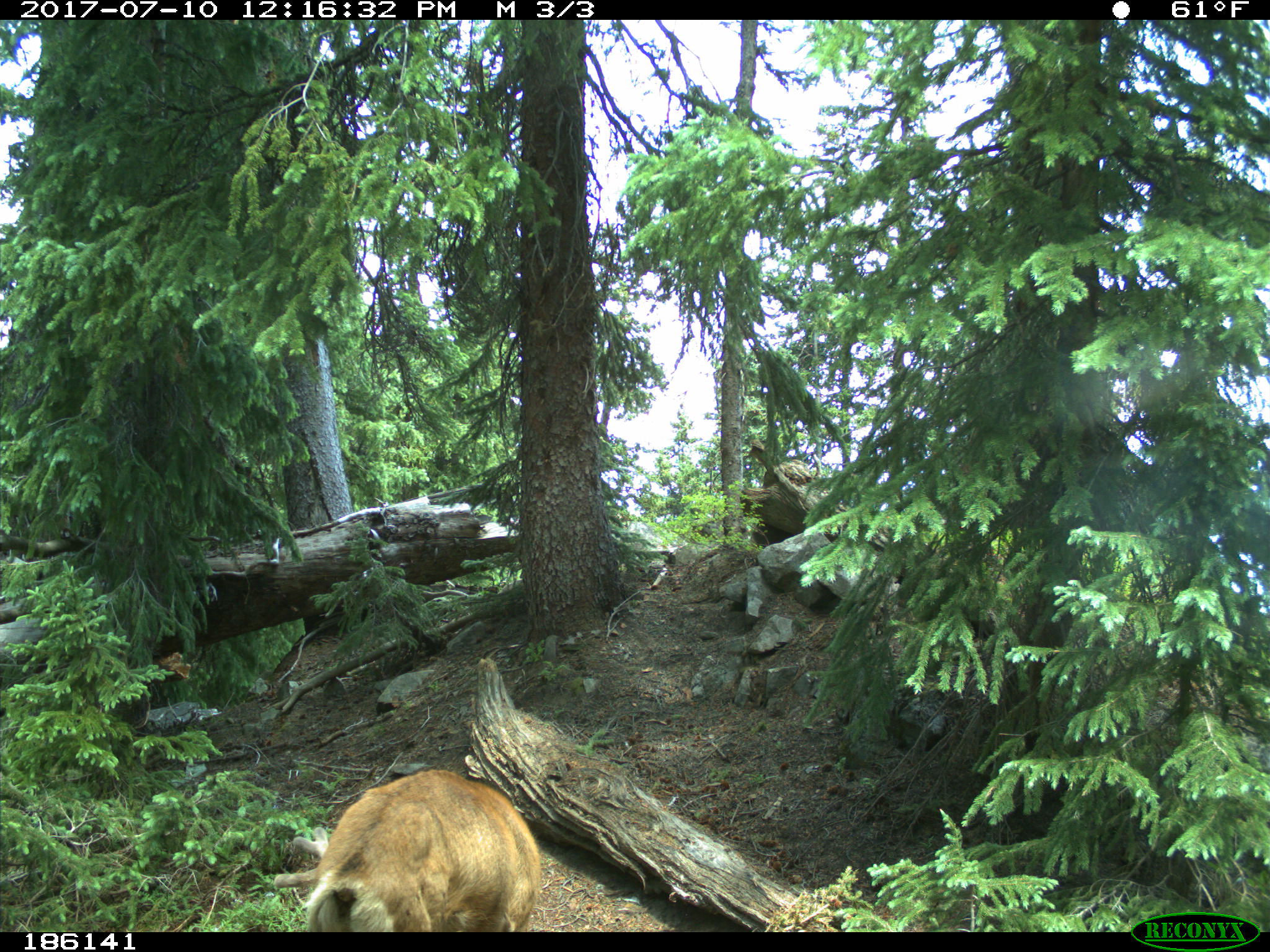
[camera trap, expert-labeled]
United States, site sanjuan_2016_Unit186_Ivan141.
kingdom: Animalia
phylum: Chordata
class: Mammalia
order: Artiodactyla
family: Cervidae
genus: Odocoileus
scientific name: Odocoileus hemionus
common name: mule deer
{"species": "Odocoileus hemionus (mule deer)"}